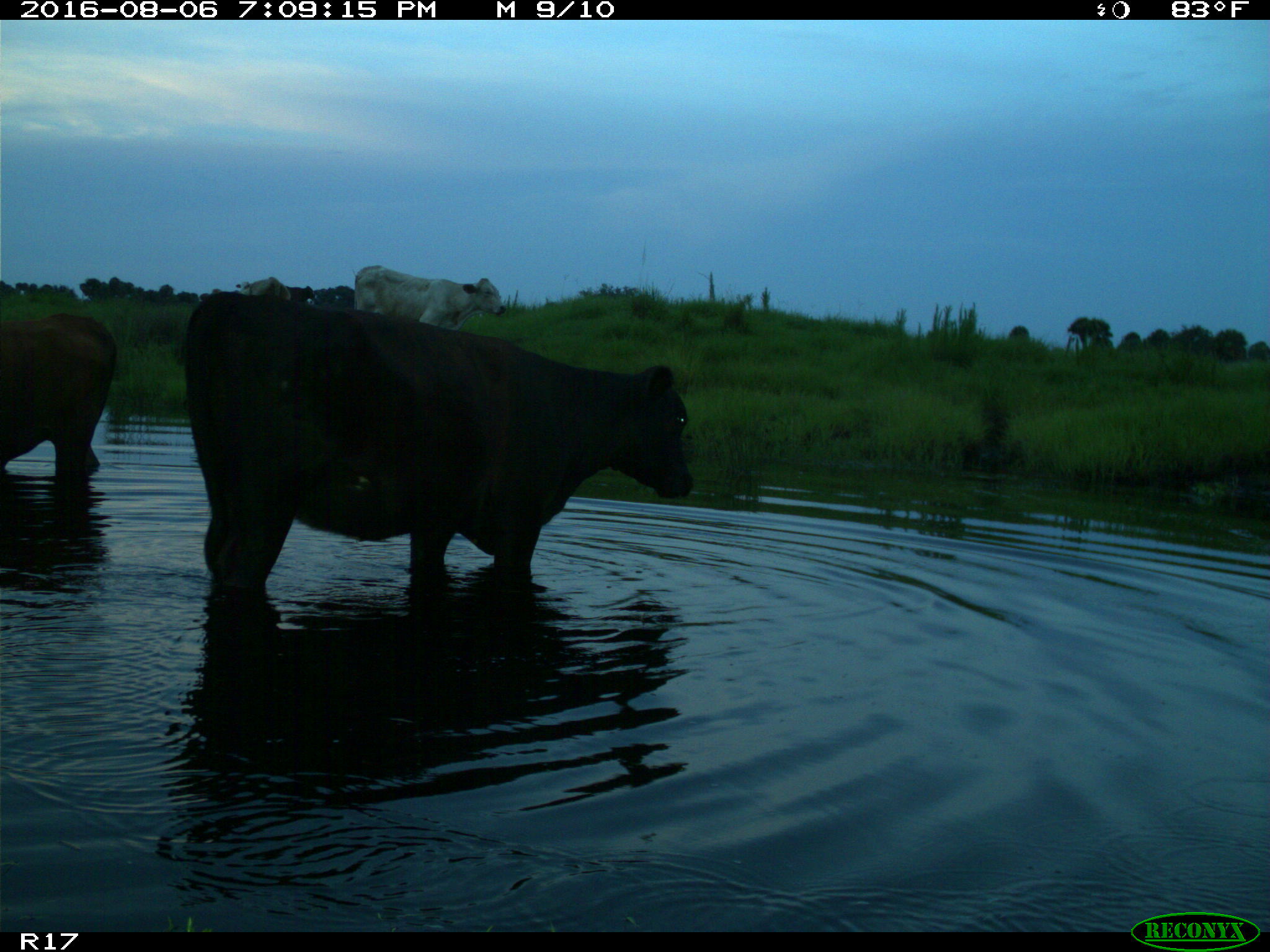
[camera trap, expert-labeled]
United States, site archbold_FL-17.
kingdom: Animalia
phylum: Chordata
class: Mammalia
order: Artiodactyla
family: Bovidae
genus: Bos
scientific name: Bos taurus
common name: domestic cow